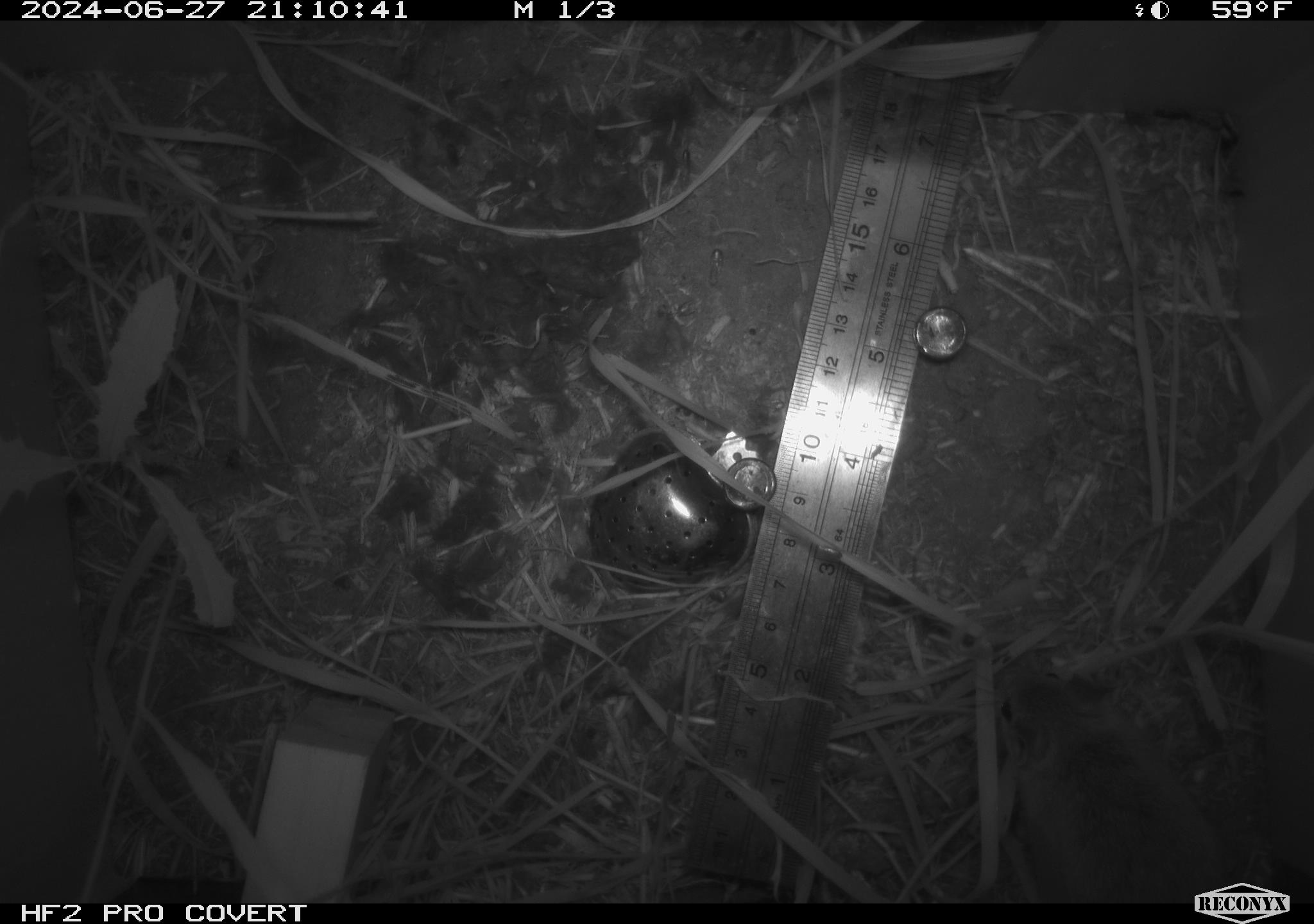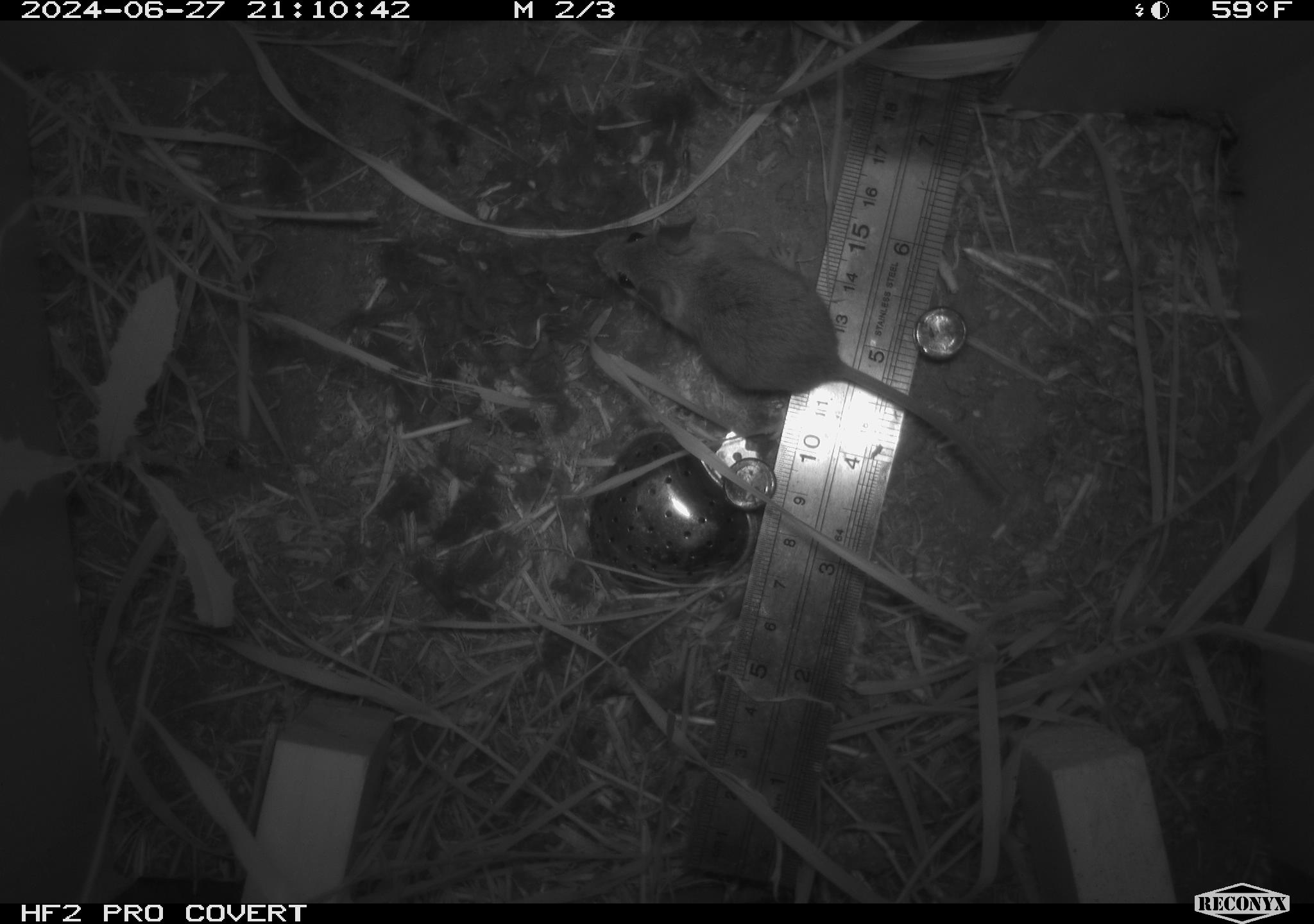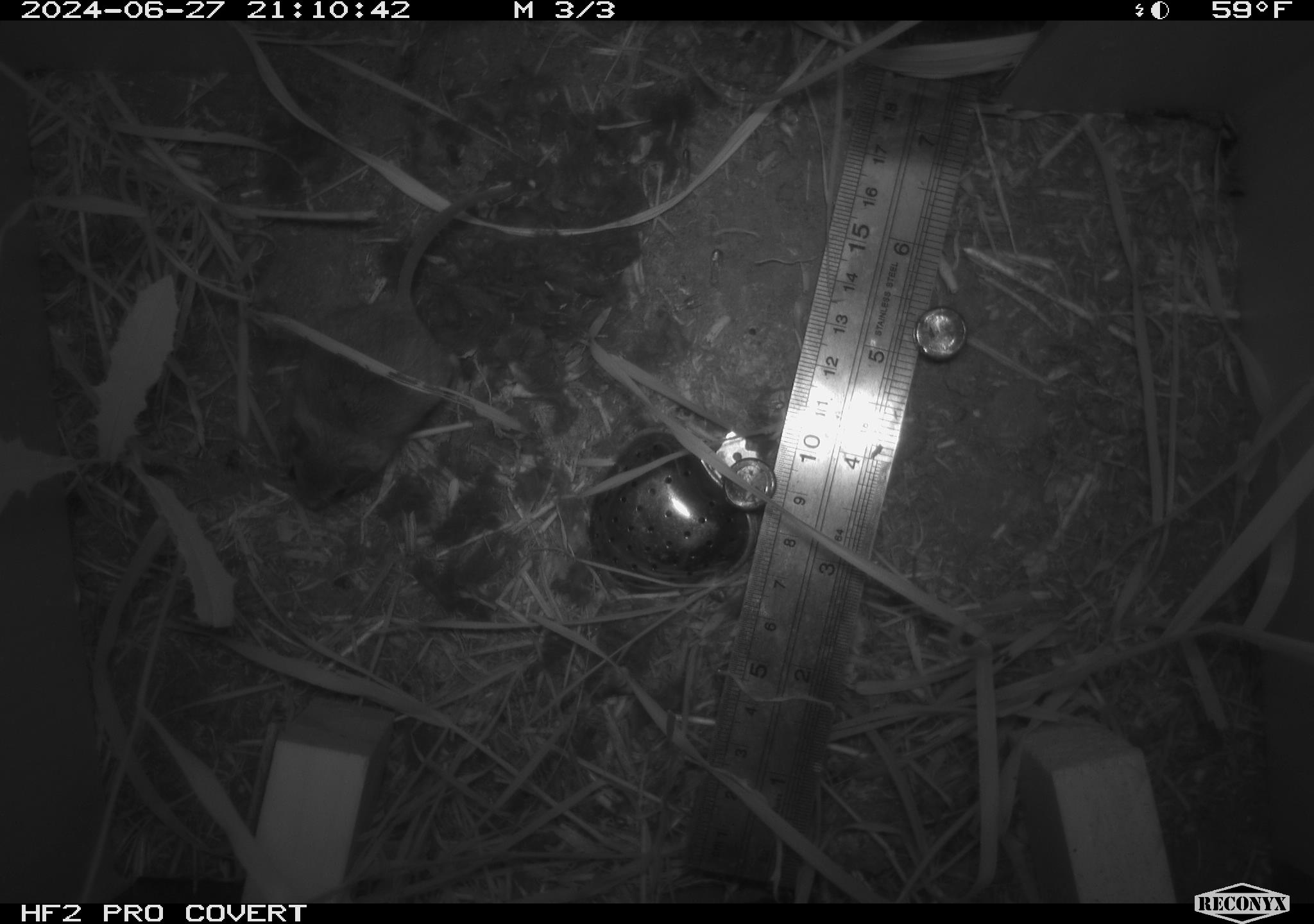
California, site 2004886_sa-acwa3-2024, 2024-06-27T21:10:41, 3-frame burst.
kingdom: Animalia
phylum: Chordata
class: Mammalia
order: Rodentia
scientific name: Rodentia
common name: mouse species